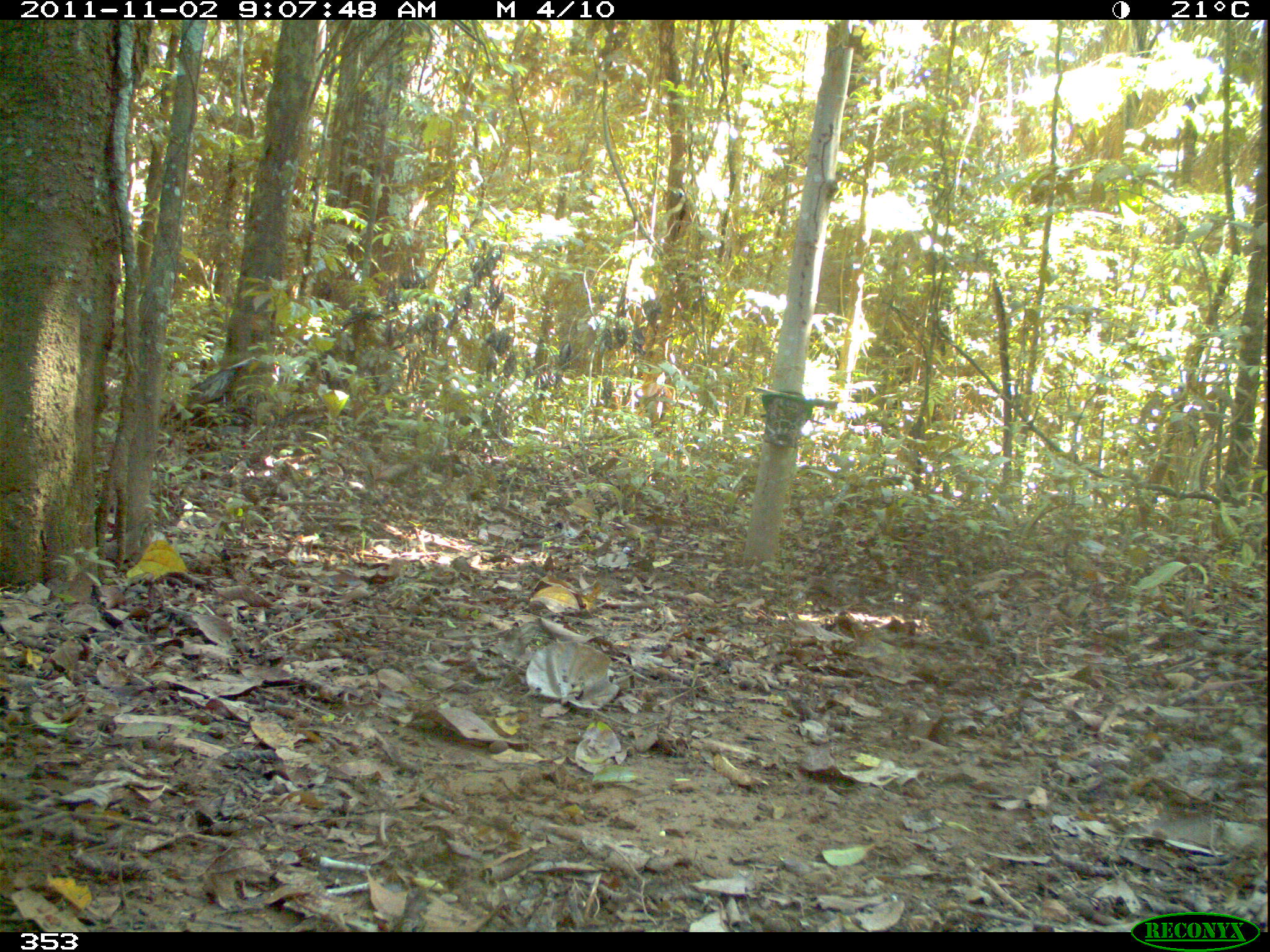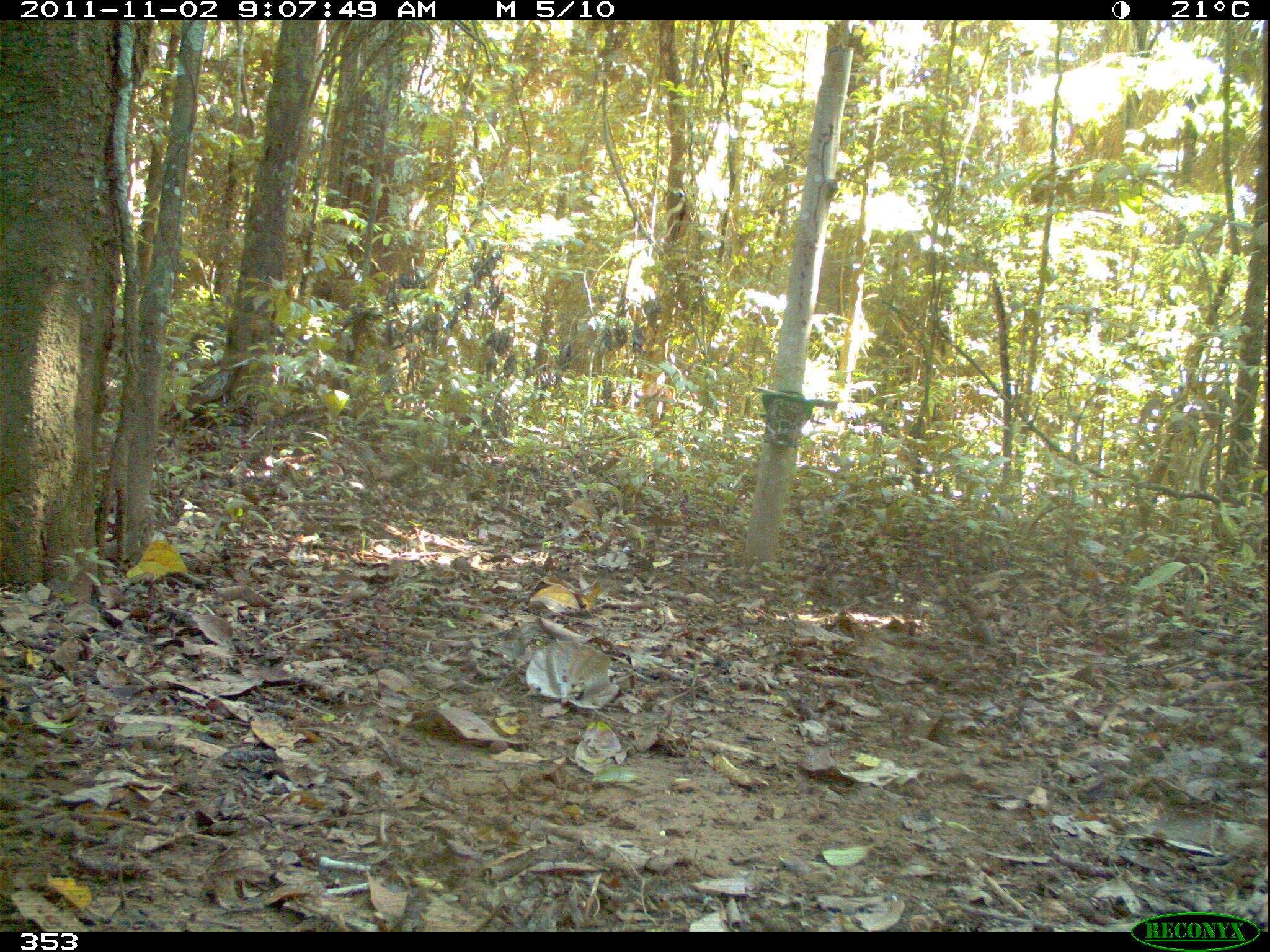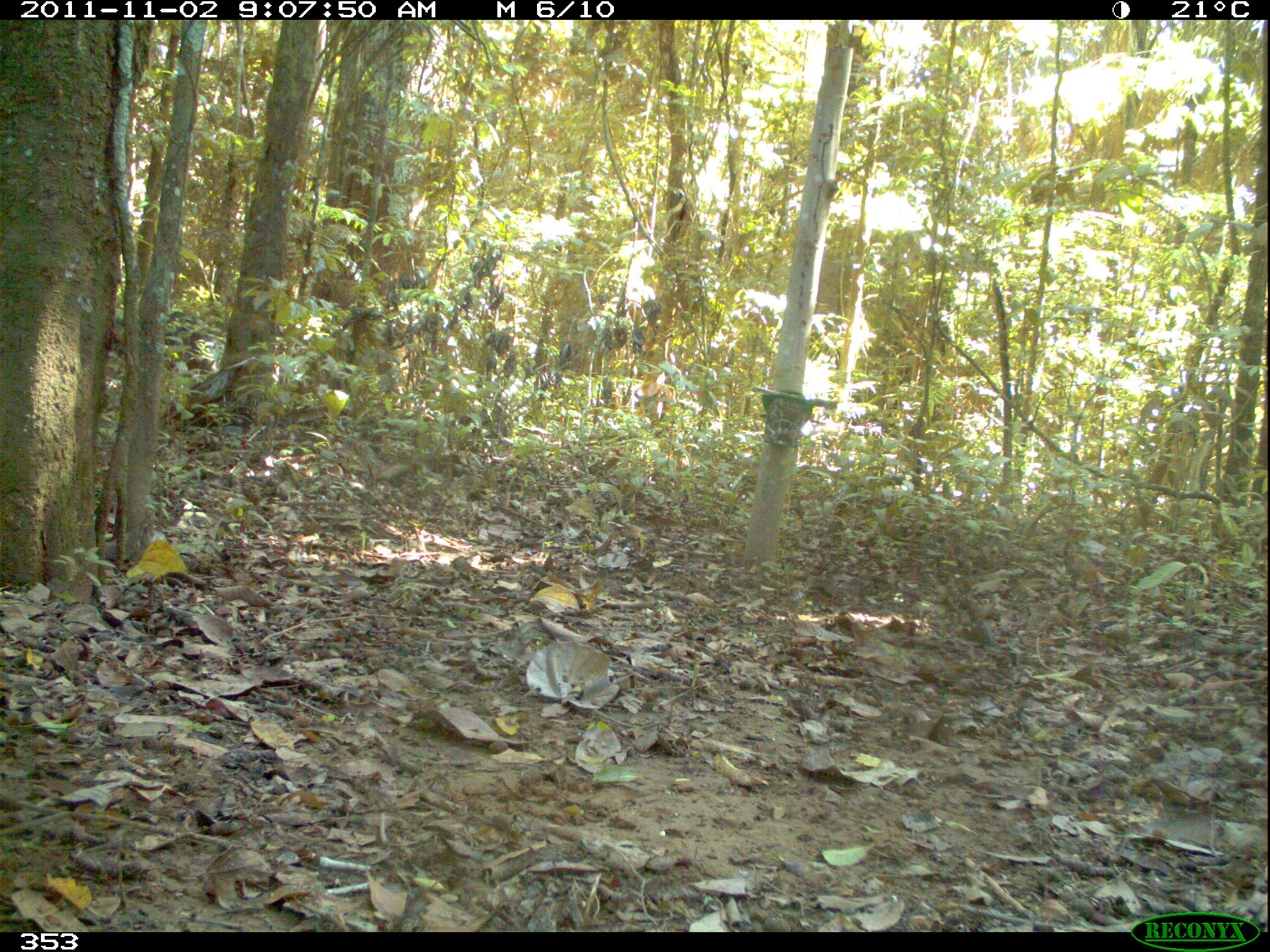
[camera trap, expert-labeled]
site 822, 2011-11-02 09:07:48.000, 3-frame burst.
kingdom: Animalia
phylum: Chordata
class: Mammalia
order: Artiodactyla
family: Tayassuidae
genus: Tayassu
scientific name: Tayassu pecari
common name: white-lipped peccary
Tayassu pecari (white-lipped peccary).